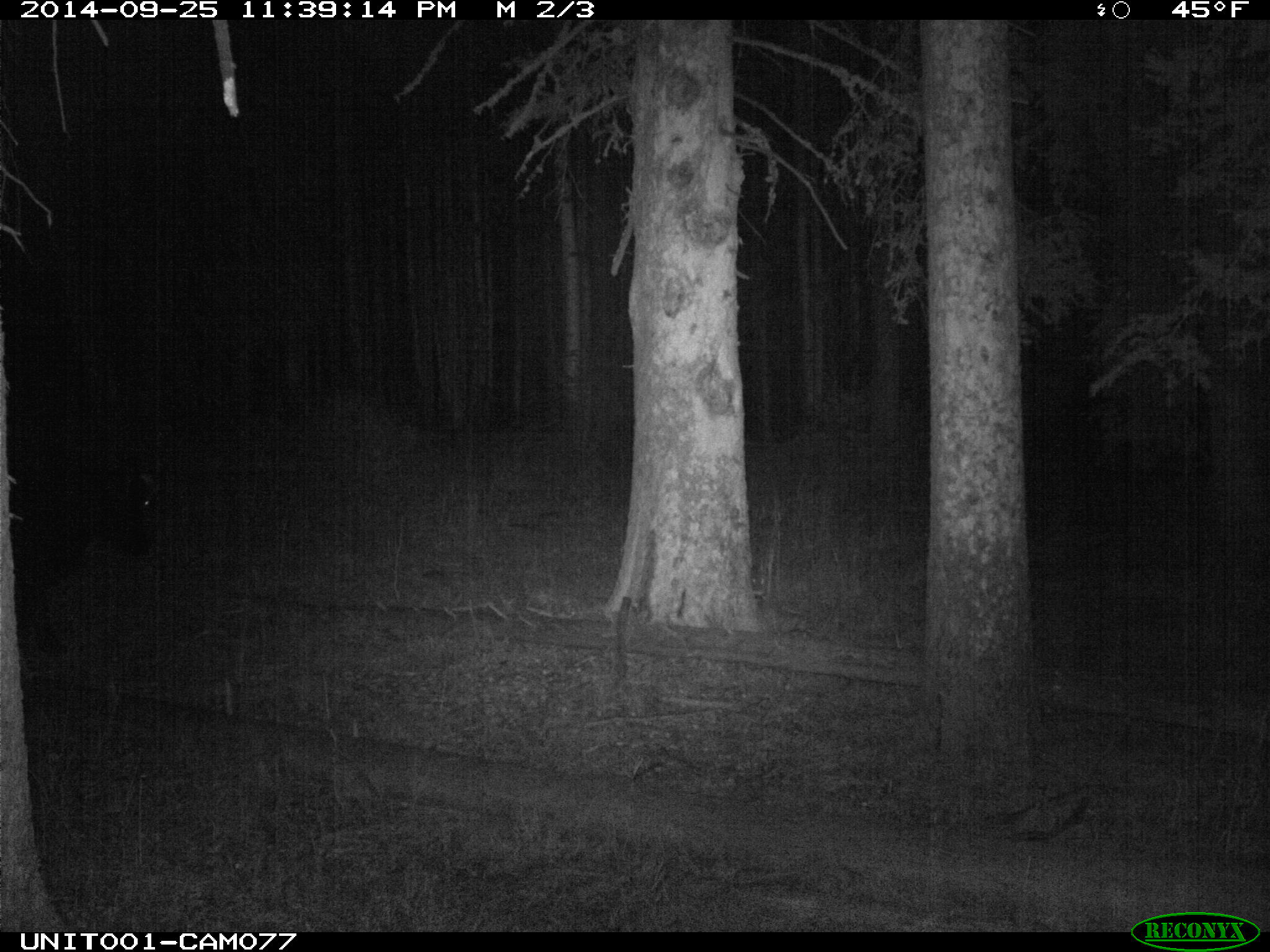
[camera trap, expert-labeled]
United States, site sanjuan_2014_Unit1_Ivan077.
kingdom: Animalia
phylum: Chordata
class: Mammalia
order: Artiodactyla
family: Bovidae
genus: Bos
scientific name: Bos taurus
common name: domestic cow